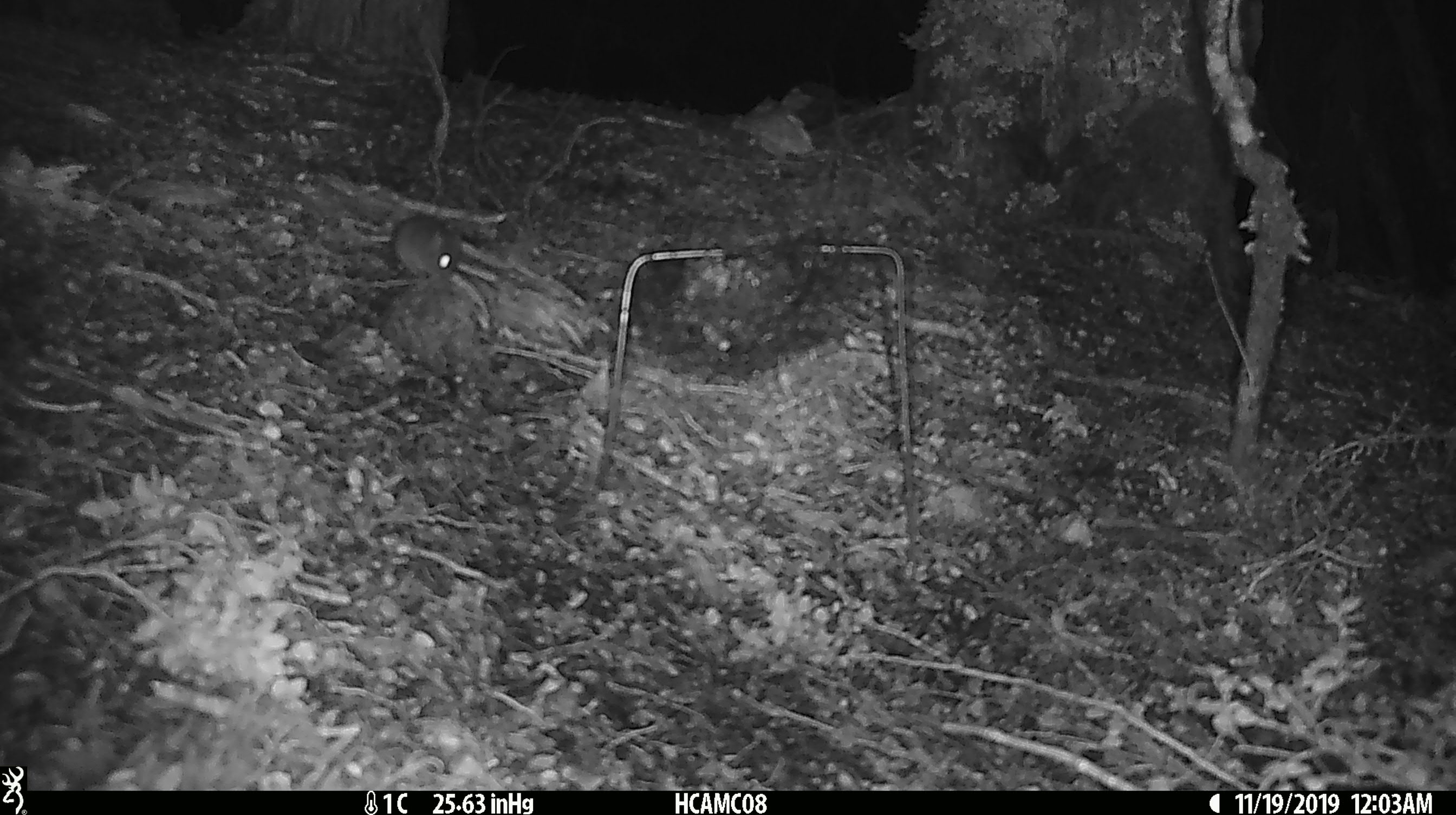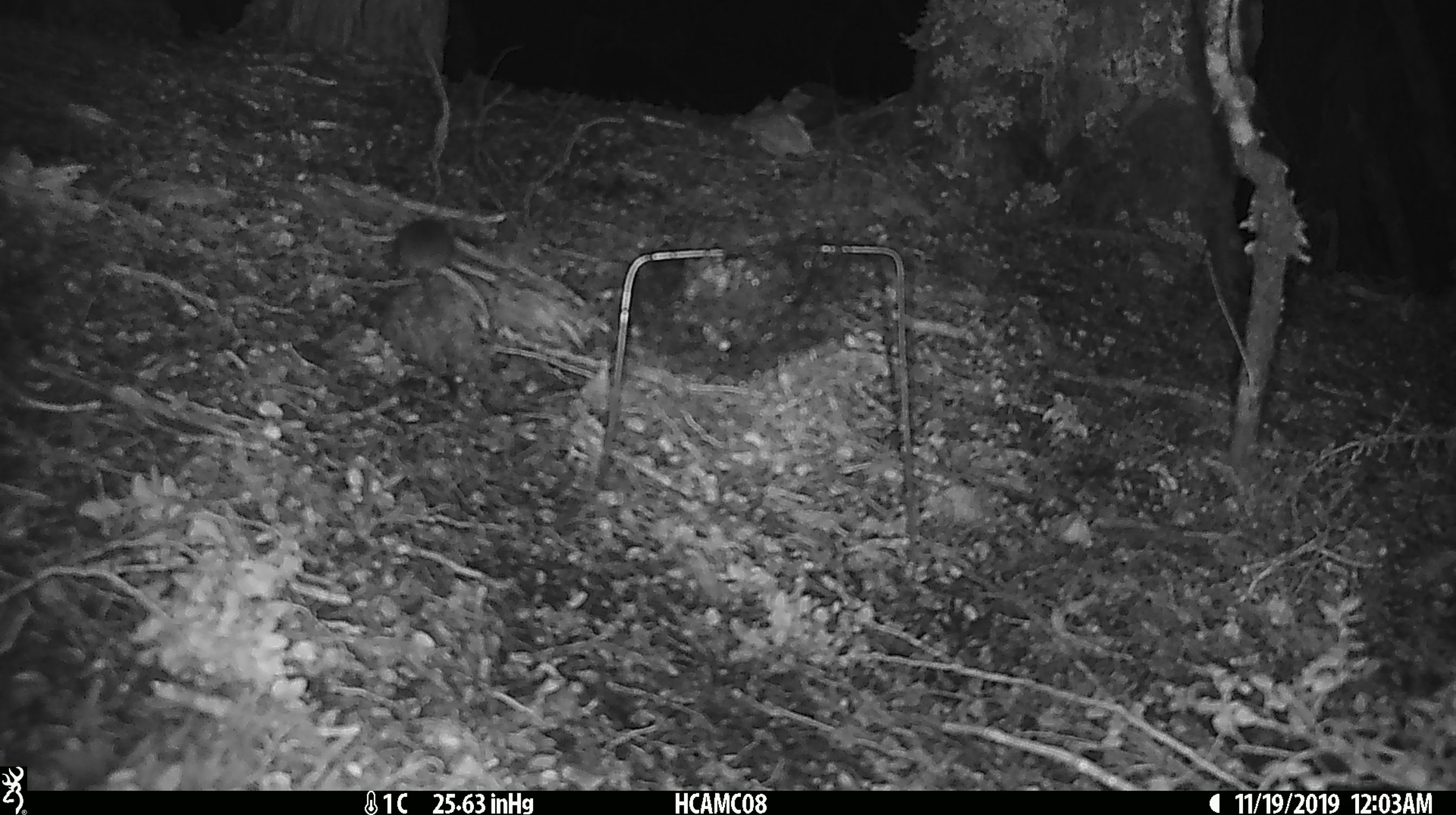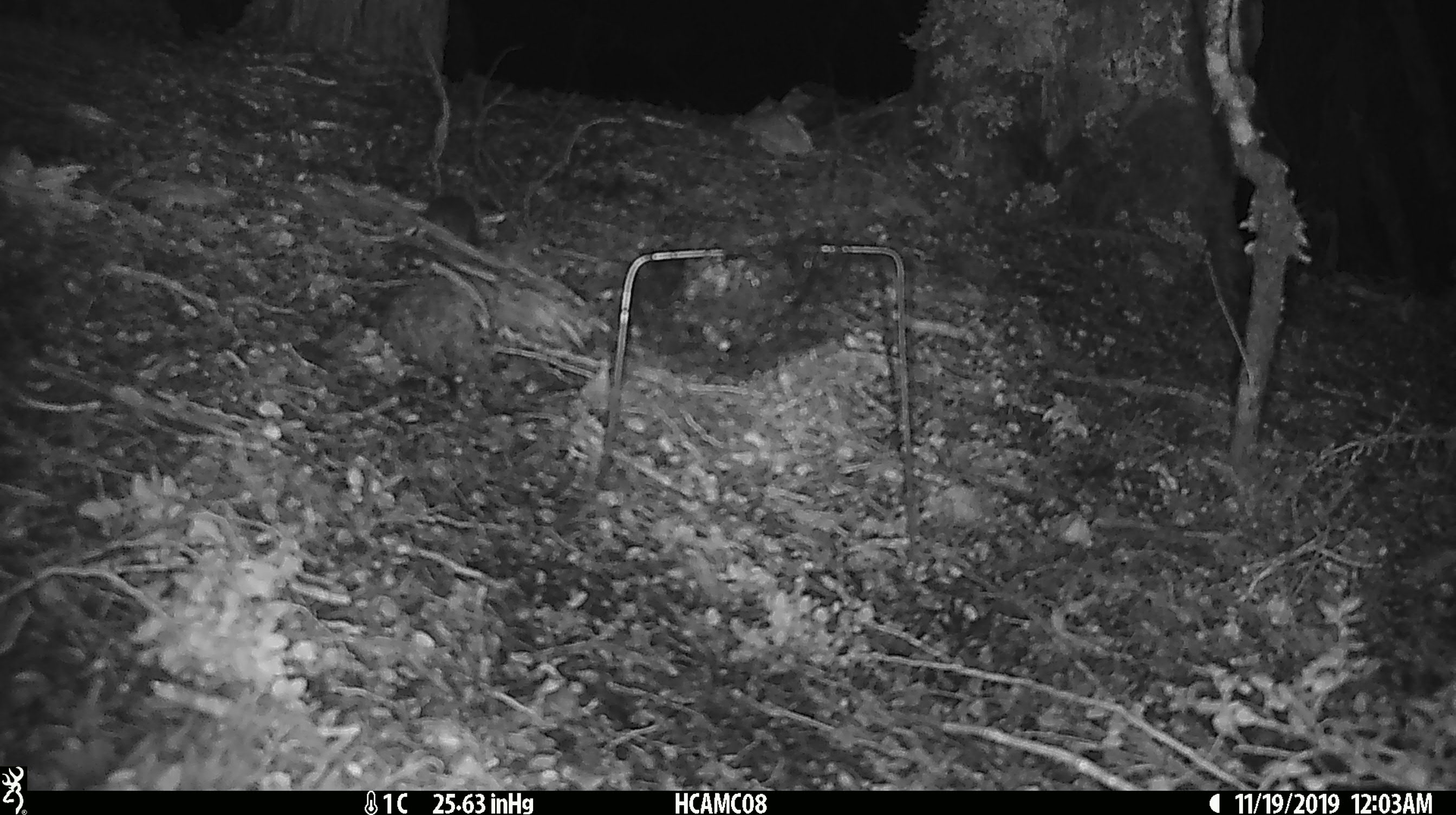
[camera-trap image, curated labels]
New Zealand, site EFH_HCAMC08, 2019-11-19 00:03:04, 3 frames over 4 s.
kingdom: Animalia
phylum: Chordata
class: Mammalia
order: Rodentia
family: Muridae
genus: Mus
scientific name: Mus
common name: mouse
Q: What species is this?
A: Mouse (Mus).